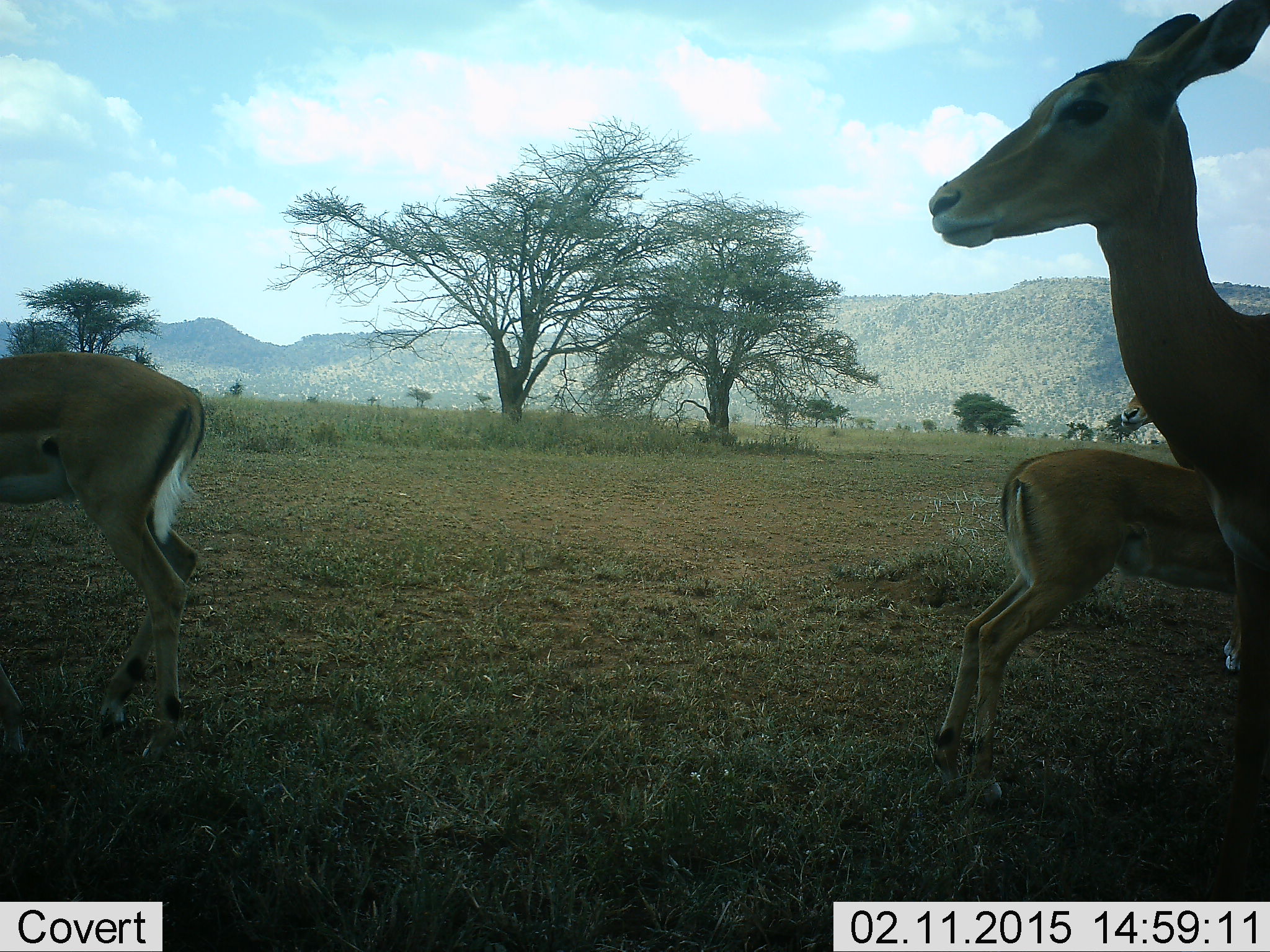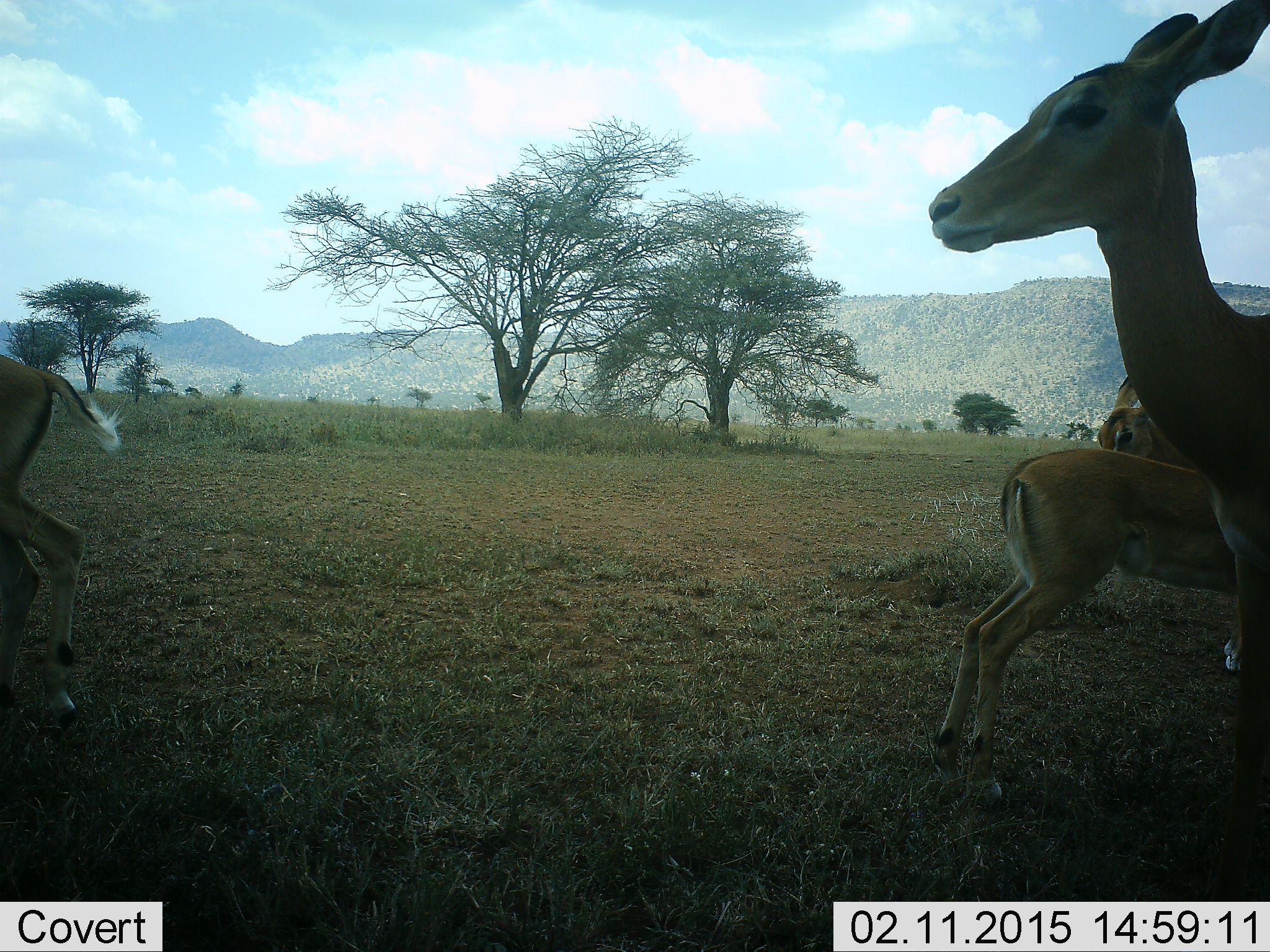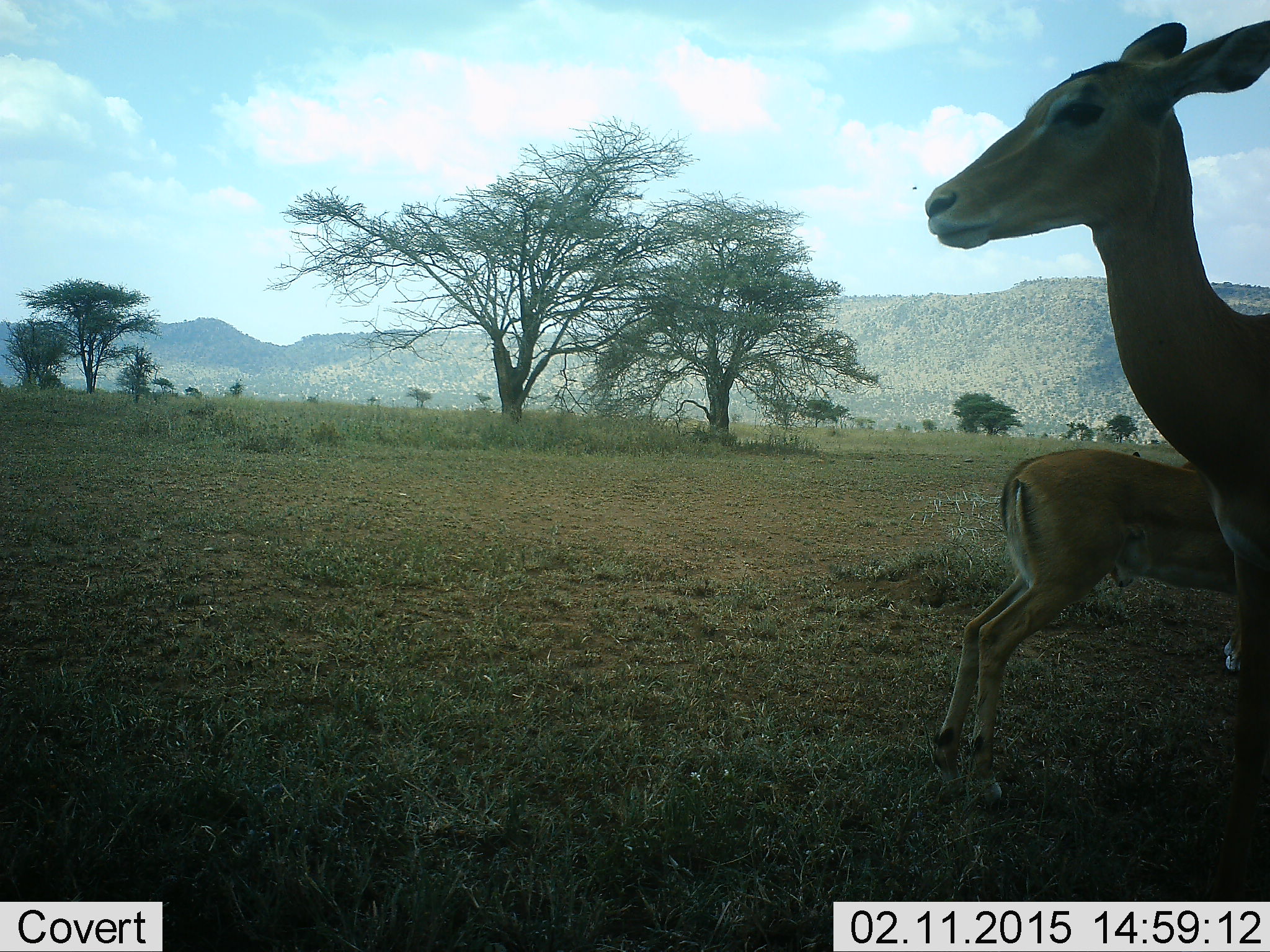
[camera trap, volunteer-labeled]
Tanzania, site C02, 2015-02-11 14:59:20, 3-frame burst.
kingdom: Animalia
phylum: Chordata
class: Mammalia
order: Artiodactyla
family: Bovidae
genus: Aepyceros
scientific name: Aepyceros melampus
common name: impala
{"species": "impala (Aepyceros melampus)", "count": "4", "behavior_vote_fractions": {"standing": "90%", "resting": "0%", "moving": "60%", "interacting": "0%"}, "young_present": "30%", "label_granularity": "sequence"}